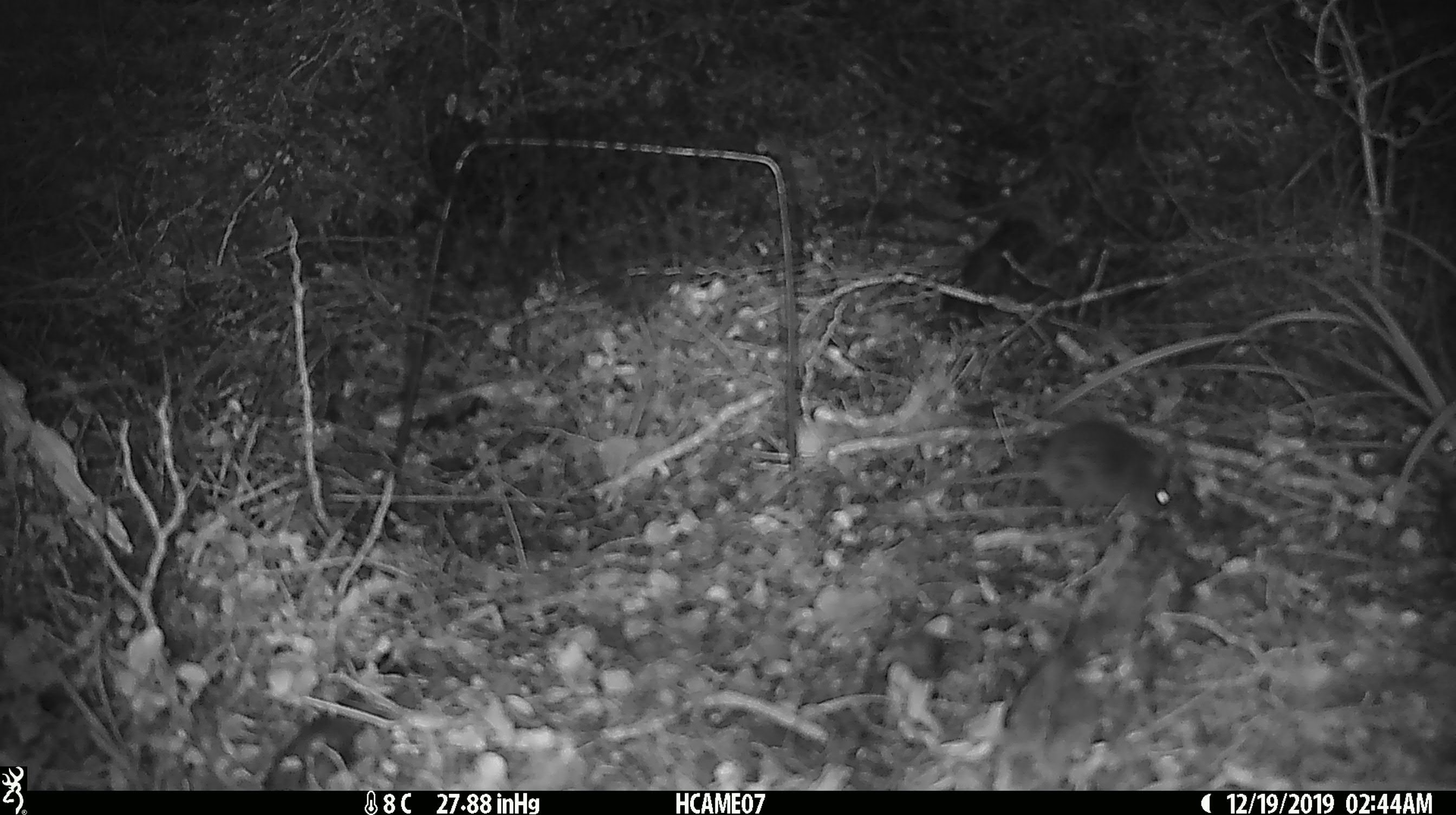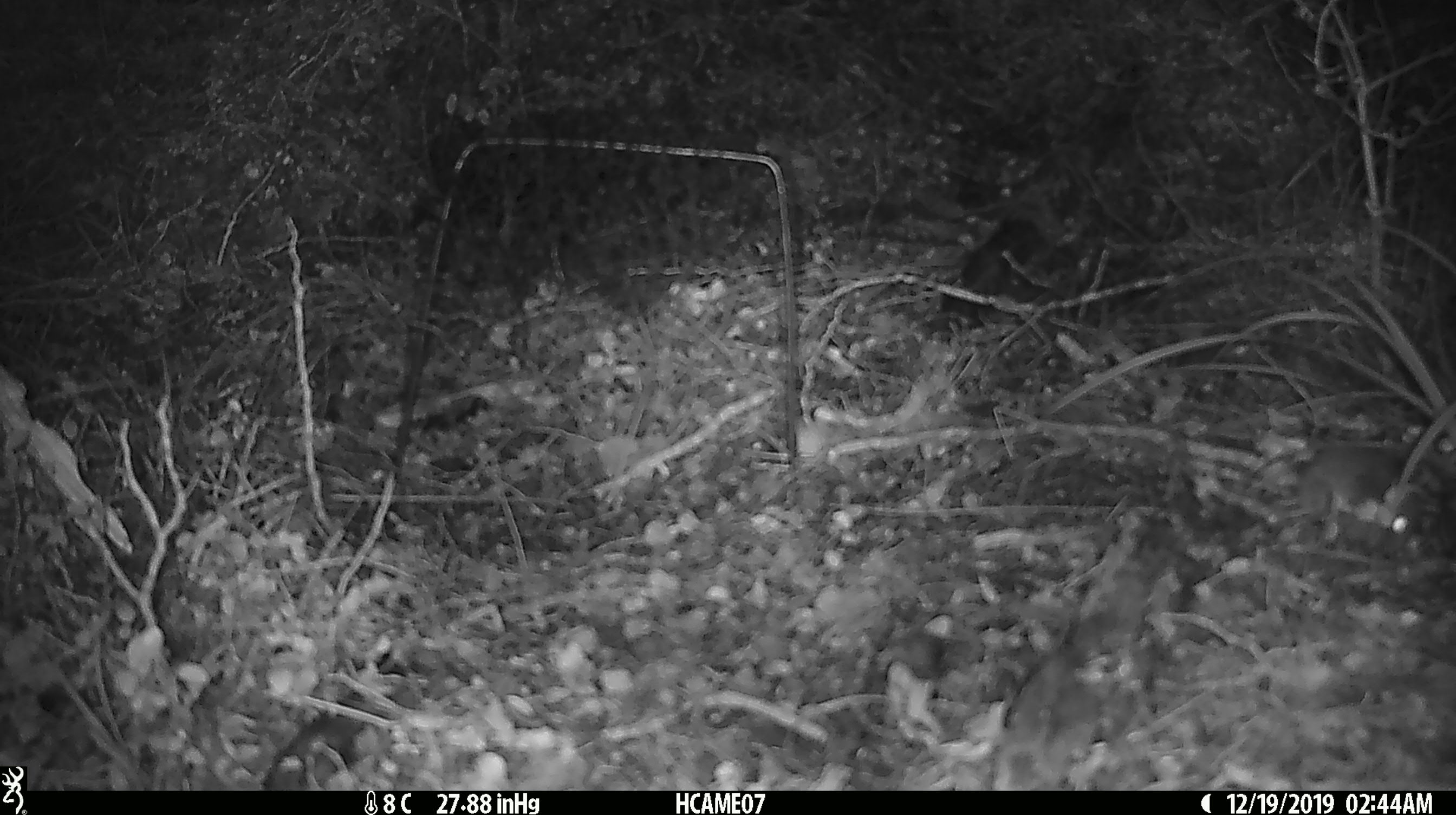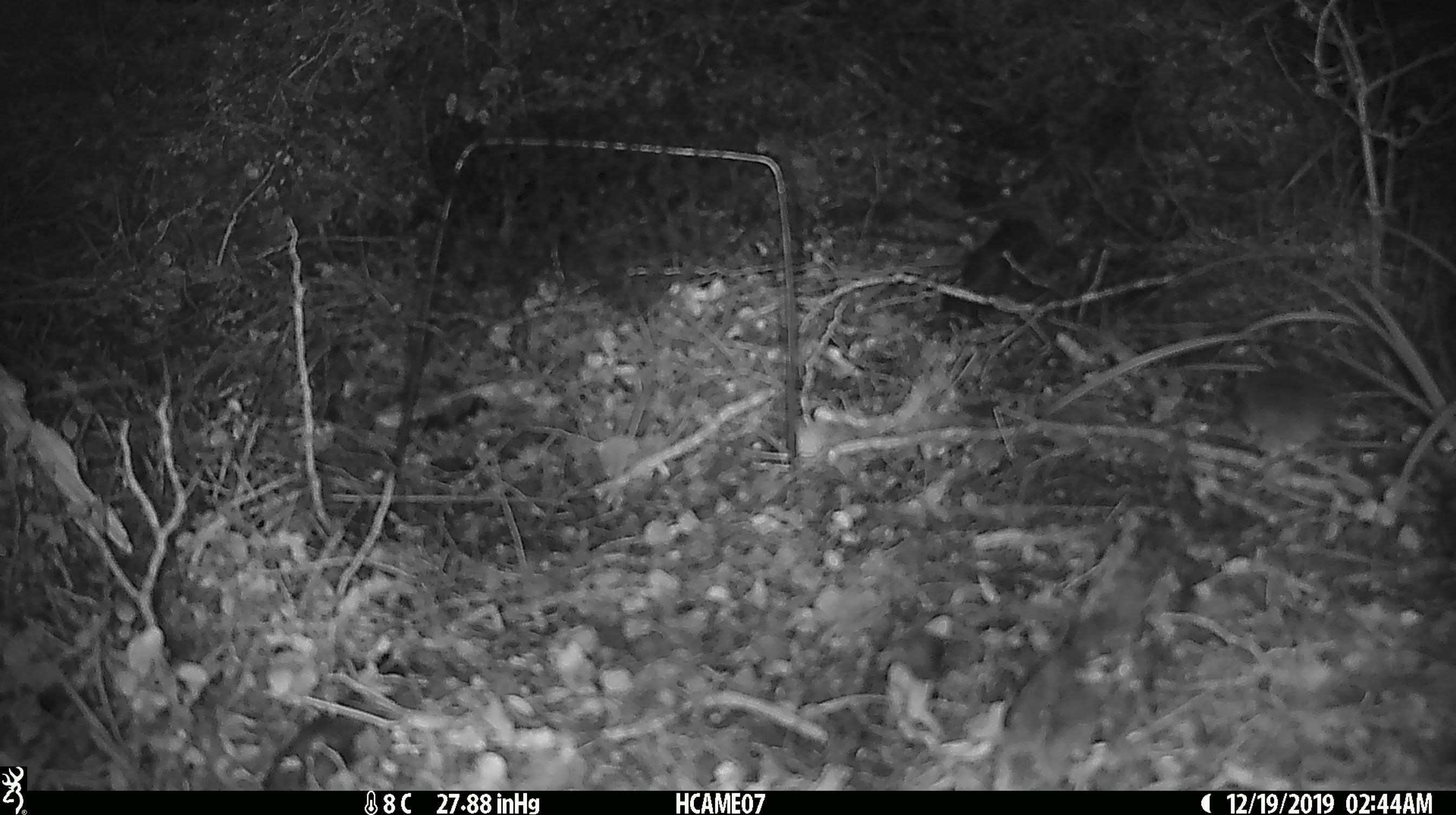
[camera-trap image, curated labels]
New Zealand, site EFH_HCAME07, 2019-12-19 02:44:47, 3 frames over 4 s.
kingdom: Animalia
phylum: Chordata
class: Mammalia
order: Rodentia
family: Muridae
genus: Mus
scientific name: Mus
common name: mouse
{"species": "mouse (Mus)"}